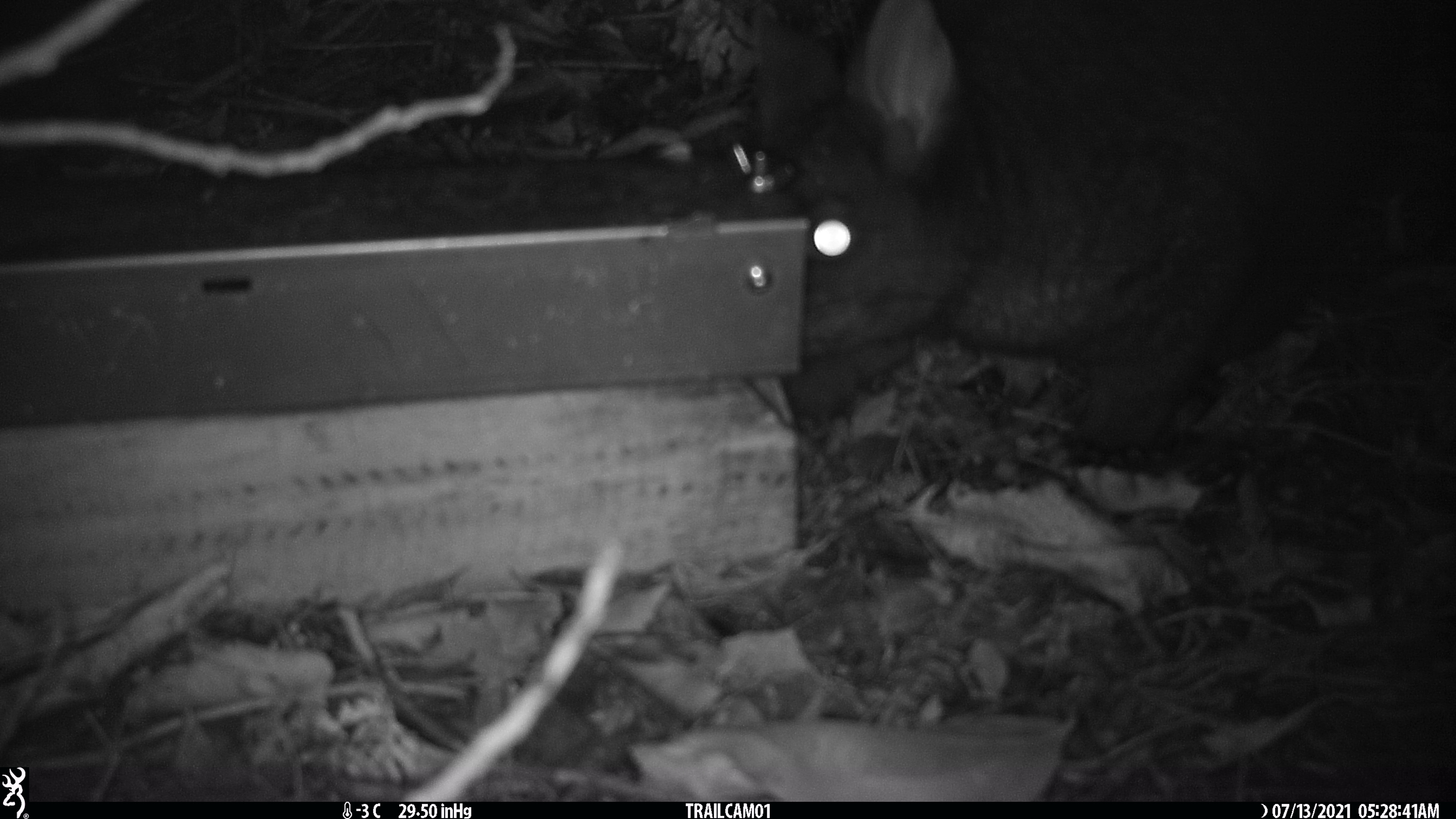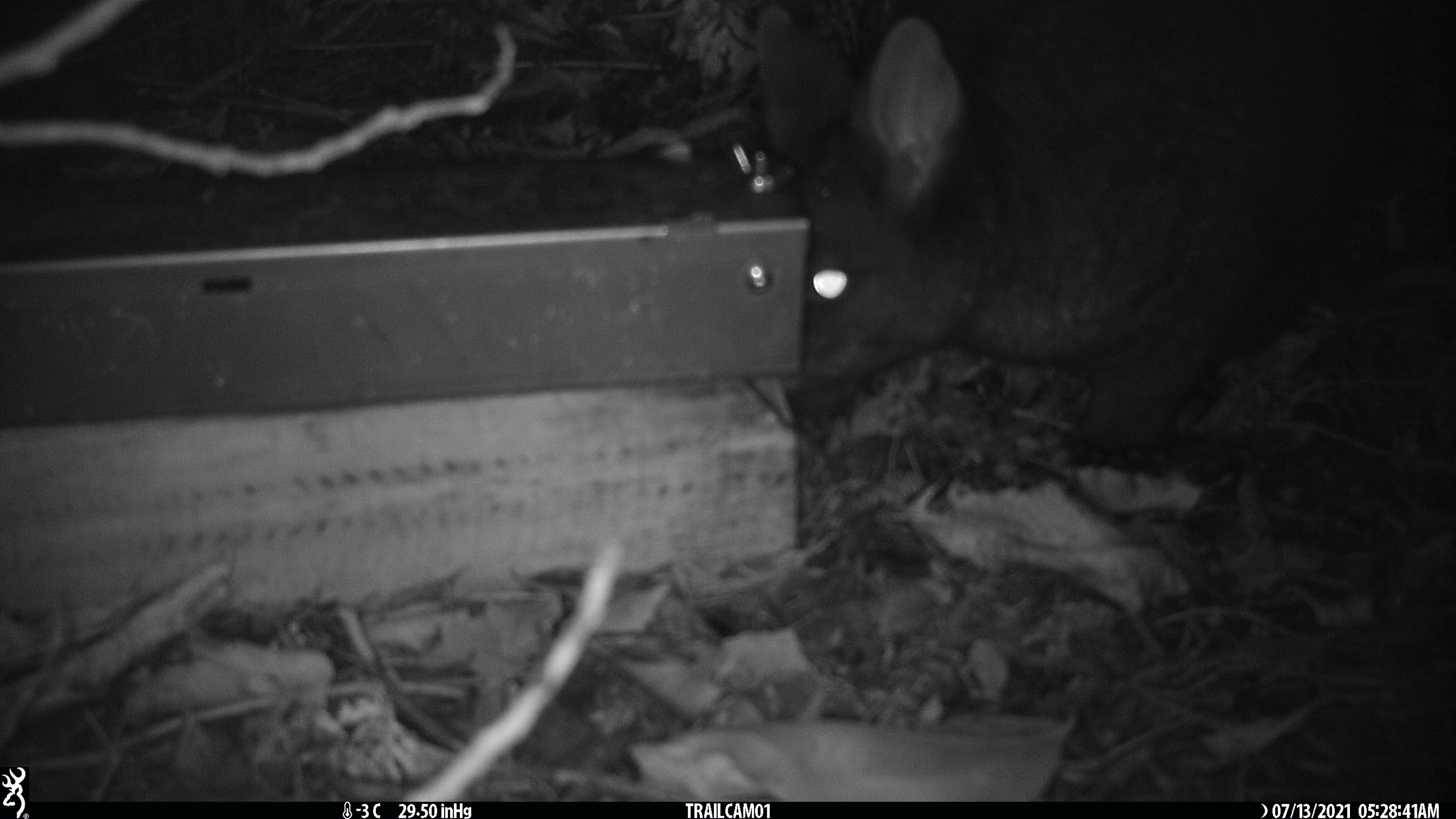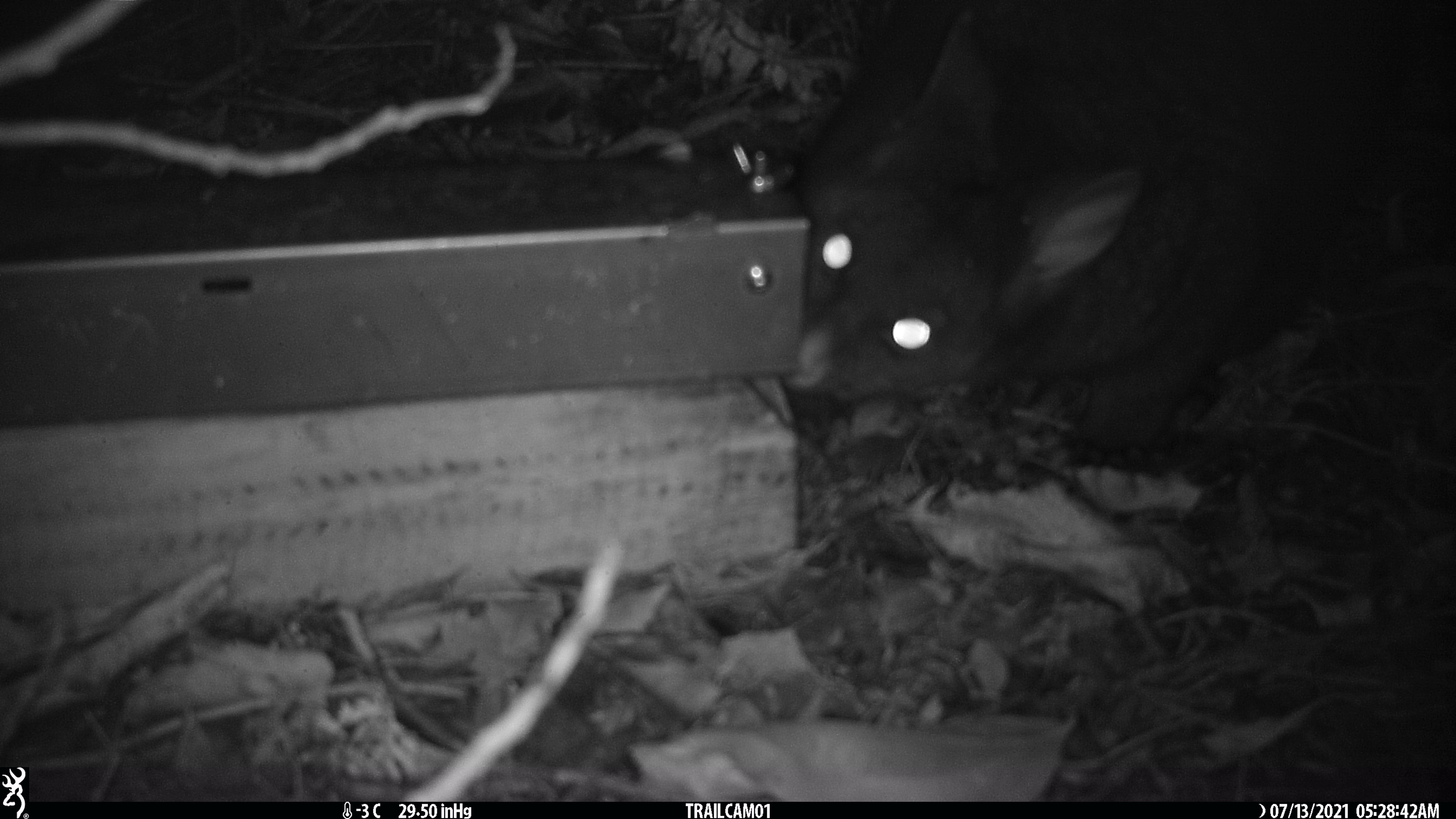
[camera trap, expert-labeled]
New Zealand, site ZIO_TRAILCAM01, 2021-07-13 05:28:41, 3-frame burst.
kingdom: Animalia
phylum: Chordata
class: Mammalia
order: Diprotodontia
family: Phalangeridae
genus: Trichosurus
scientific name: Trichosurus vulpecula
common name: common brushtail possum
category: possum